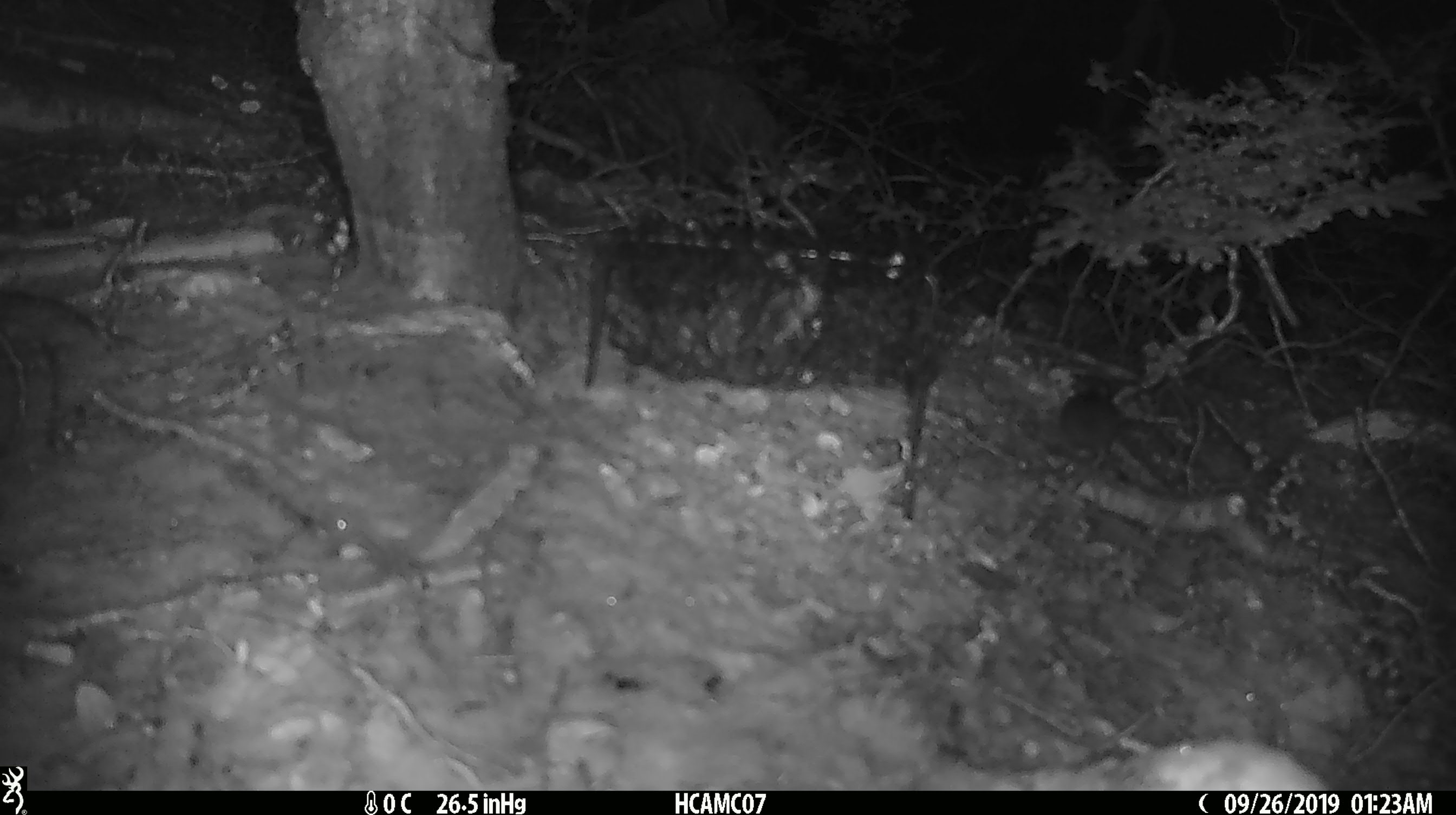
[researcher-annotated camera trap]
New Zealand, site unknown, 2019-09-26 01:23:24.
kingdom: Animalia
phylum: Chordata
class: Mammalia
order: Rodentia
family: Muridae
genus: Mus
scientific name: Mus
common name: mouse